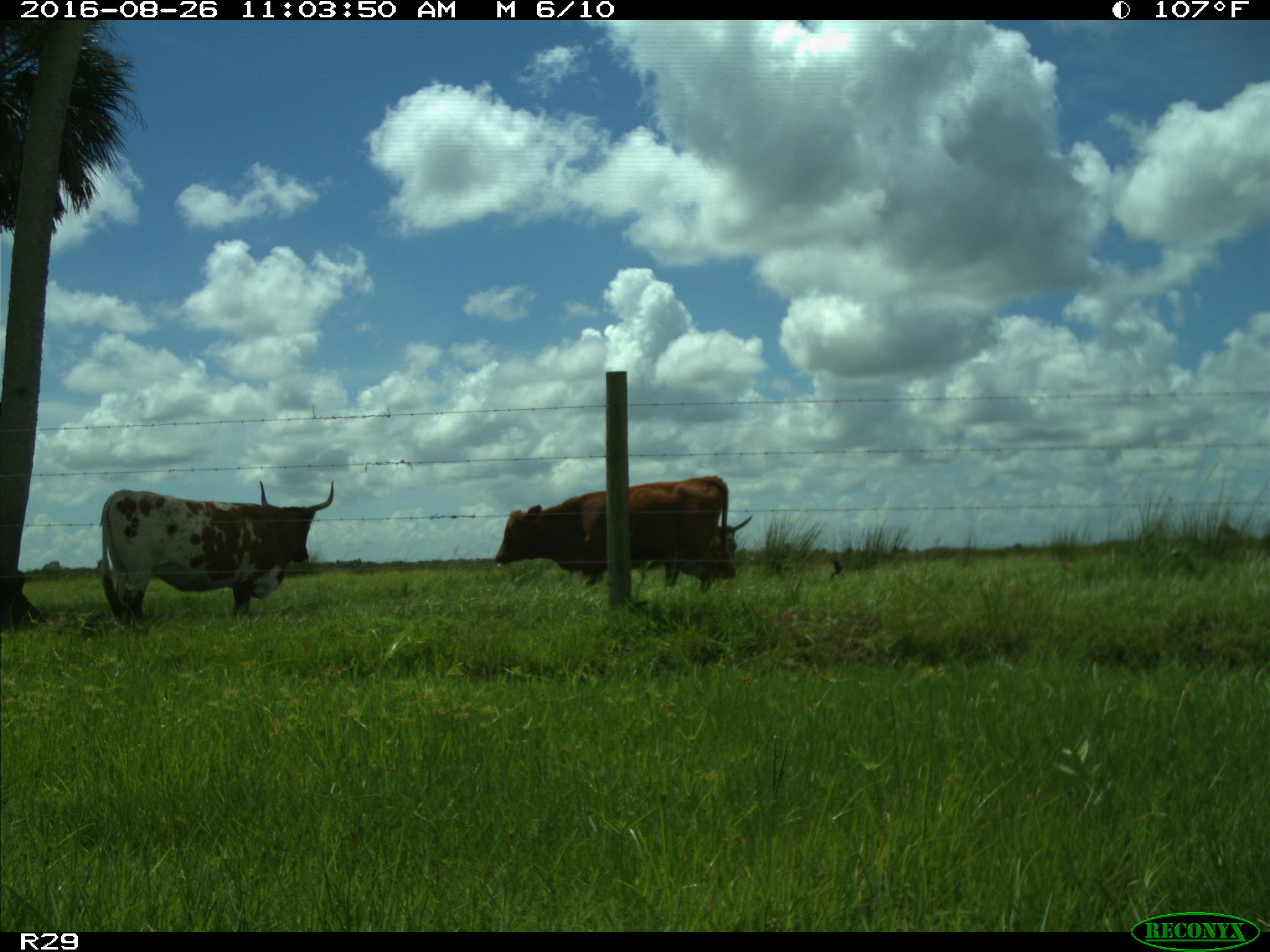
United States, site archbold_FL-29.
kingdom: Animalia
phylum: Chordata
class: Mammalia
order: Artiodactyla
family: Bovidae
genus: Bos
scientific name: Bos taurus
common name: domestic cow